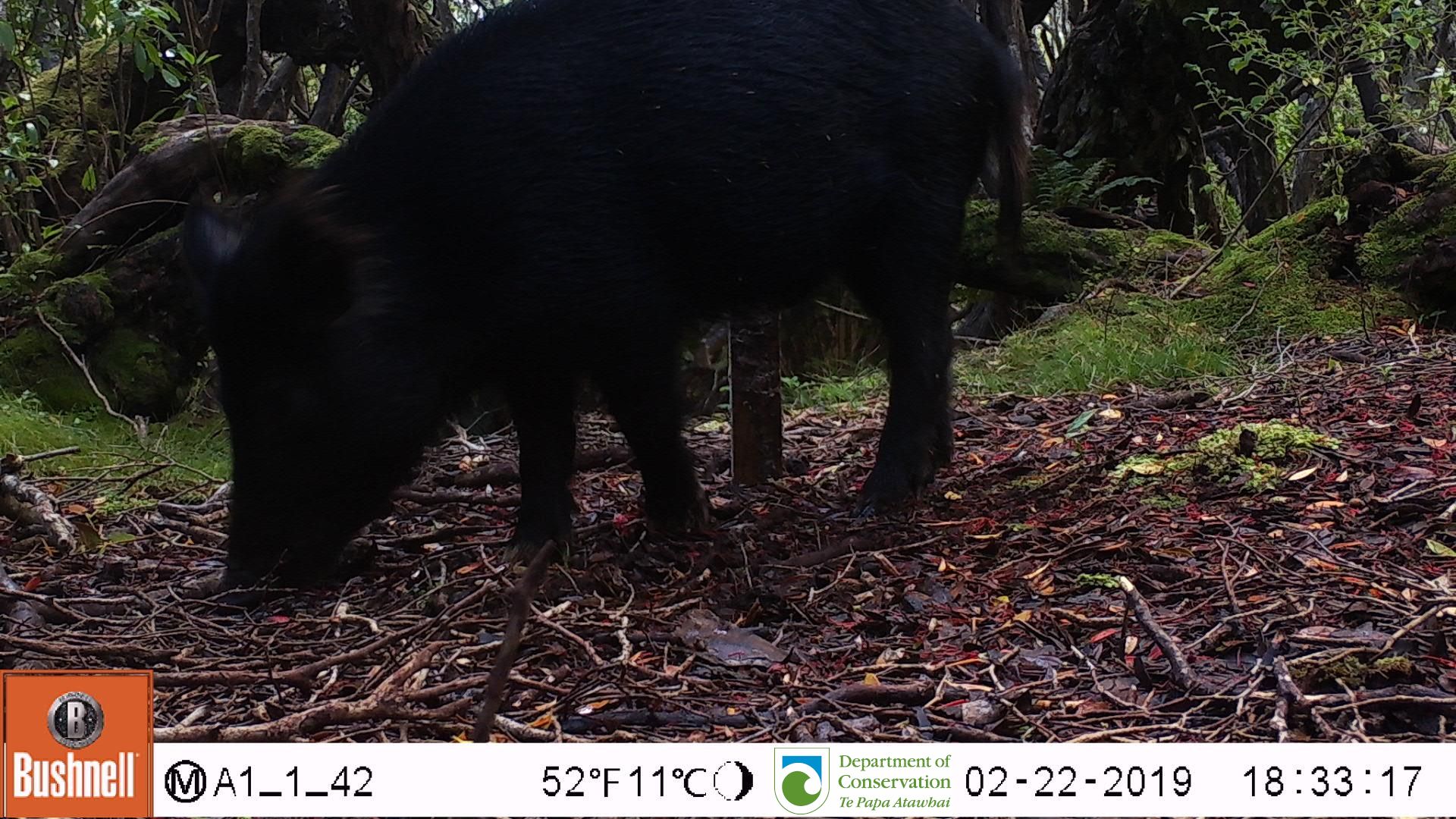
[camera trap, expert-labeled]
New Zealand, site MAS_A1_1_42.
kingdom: Animalia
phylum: Chordata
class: Mammalia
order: Artiodactyla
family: Suidae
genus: Sus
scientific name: Sus scrofa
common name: pig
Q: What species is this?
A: Pig (Sus scrofa).